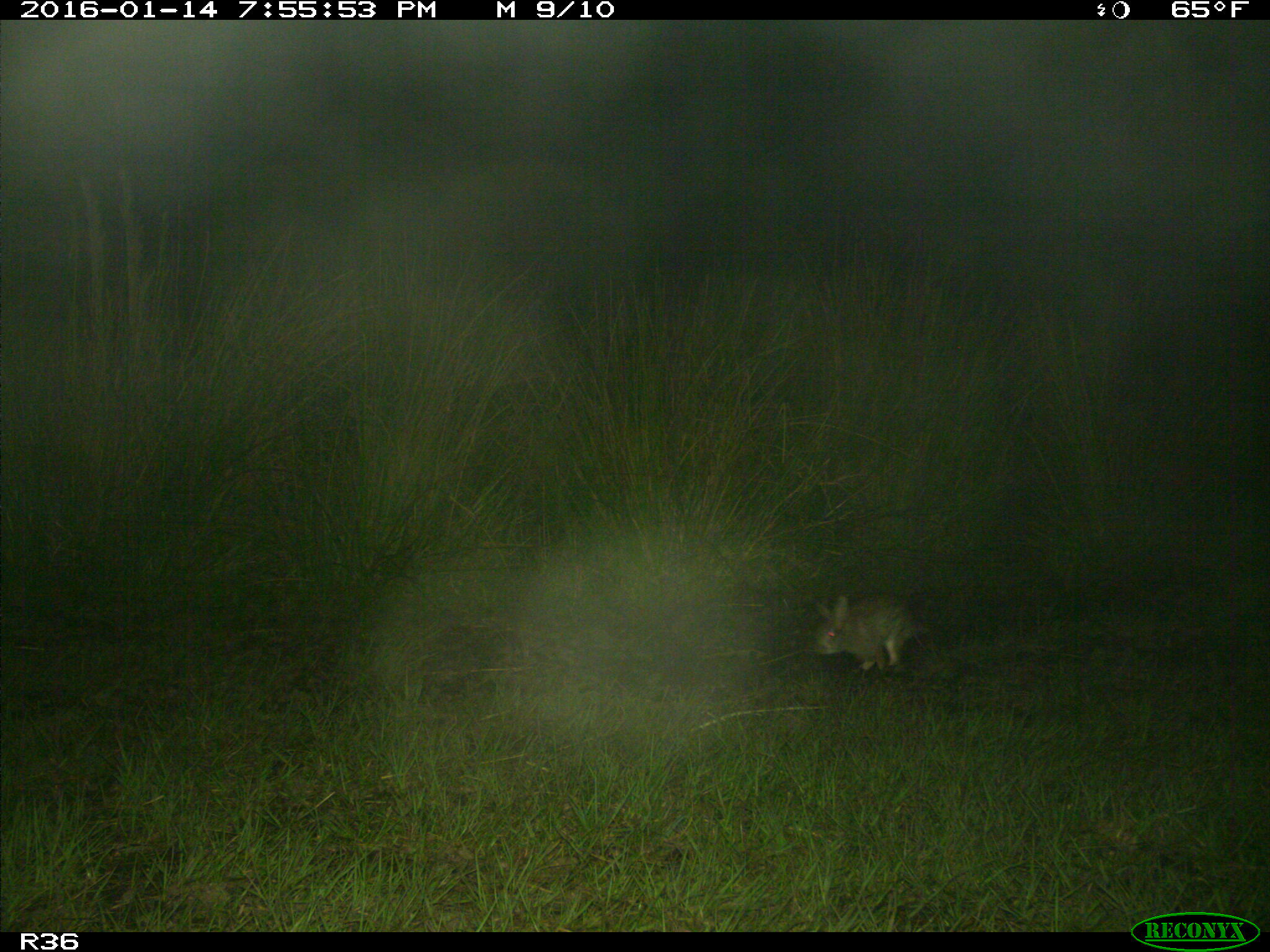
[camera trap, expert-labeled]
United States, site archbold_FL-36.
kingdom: Animalia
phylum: Chordata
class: Mammalia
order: Lagomorpha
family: Leporidae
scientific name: Leporidae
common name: rabbits and hares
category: unidentified rabbit